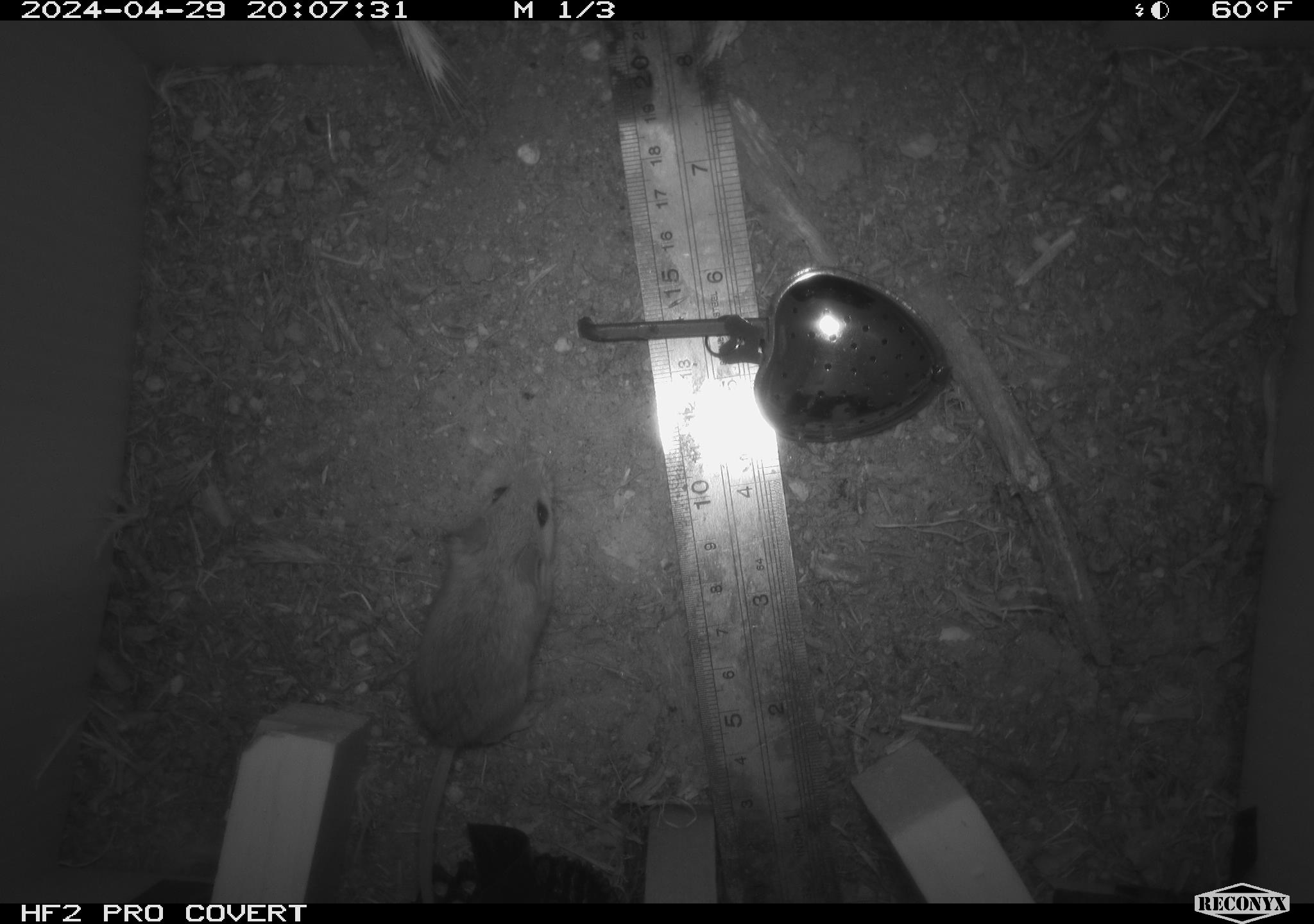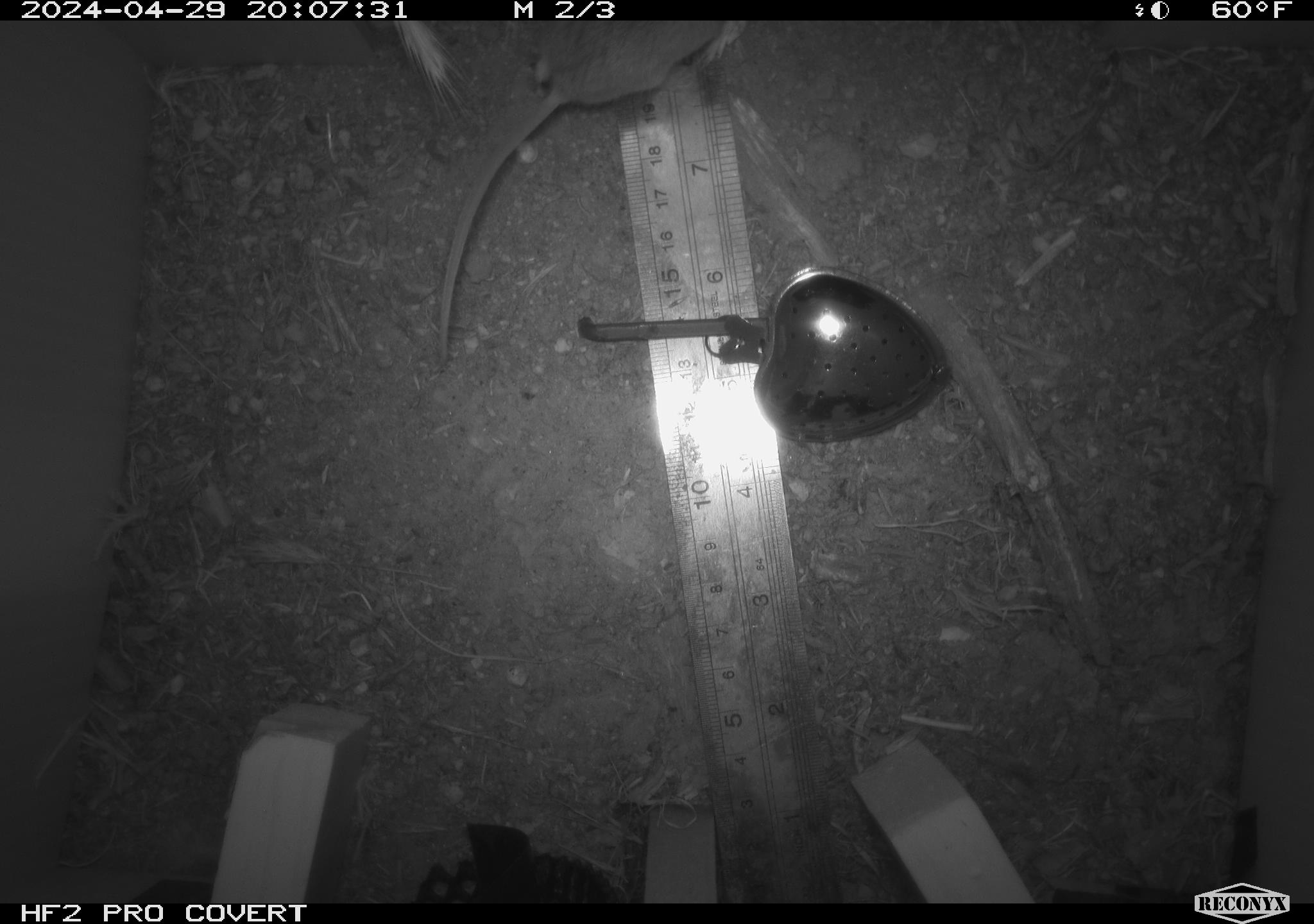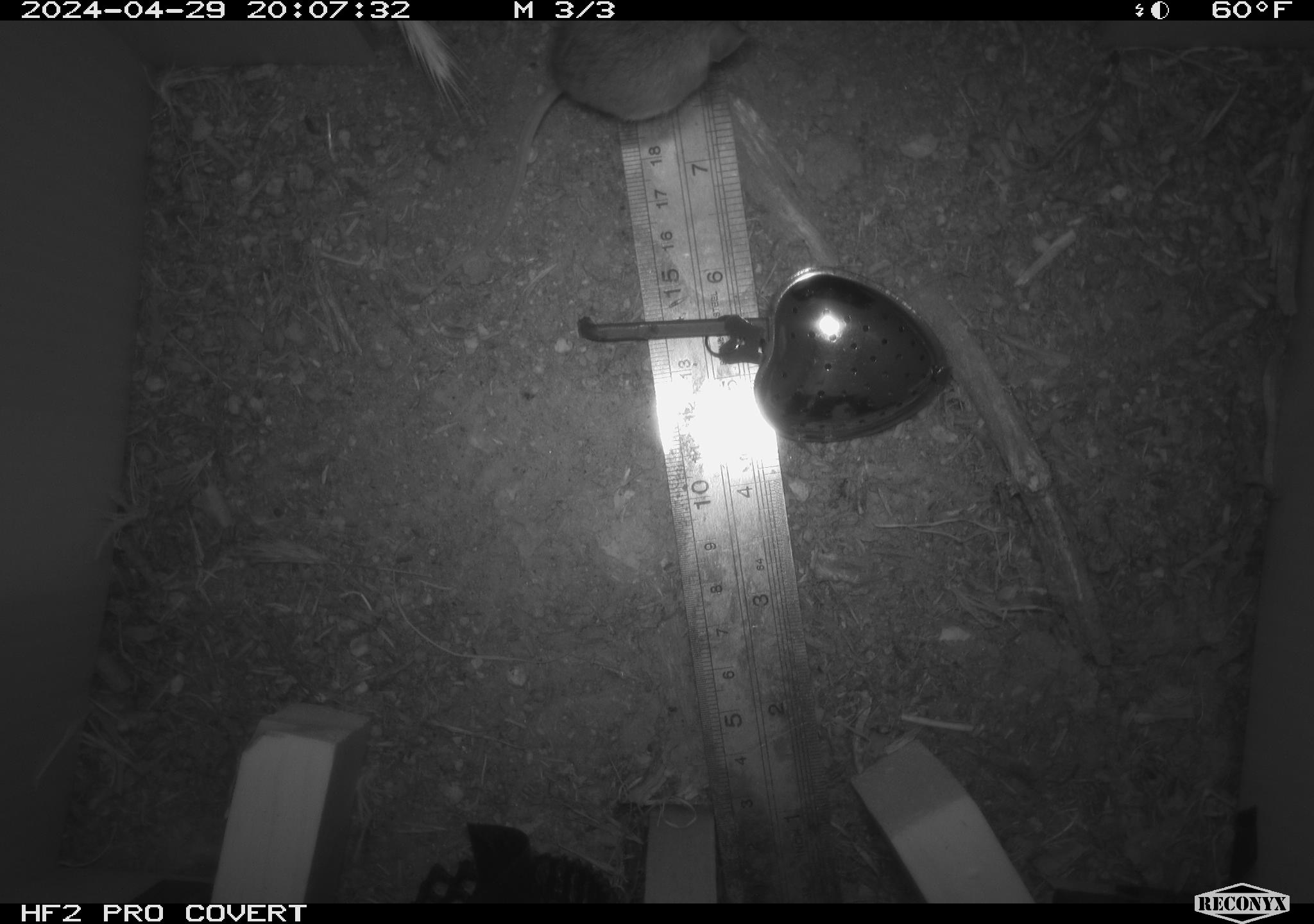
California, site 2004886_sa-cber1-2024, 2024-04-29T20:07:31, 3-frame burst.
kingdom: Animalia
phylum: Chordata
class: Mammalia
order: Rodentia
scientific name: Rodentia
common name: mouse species